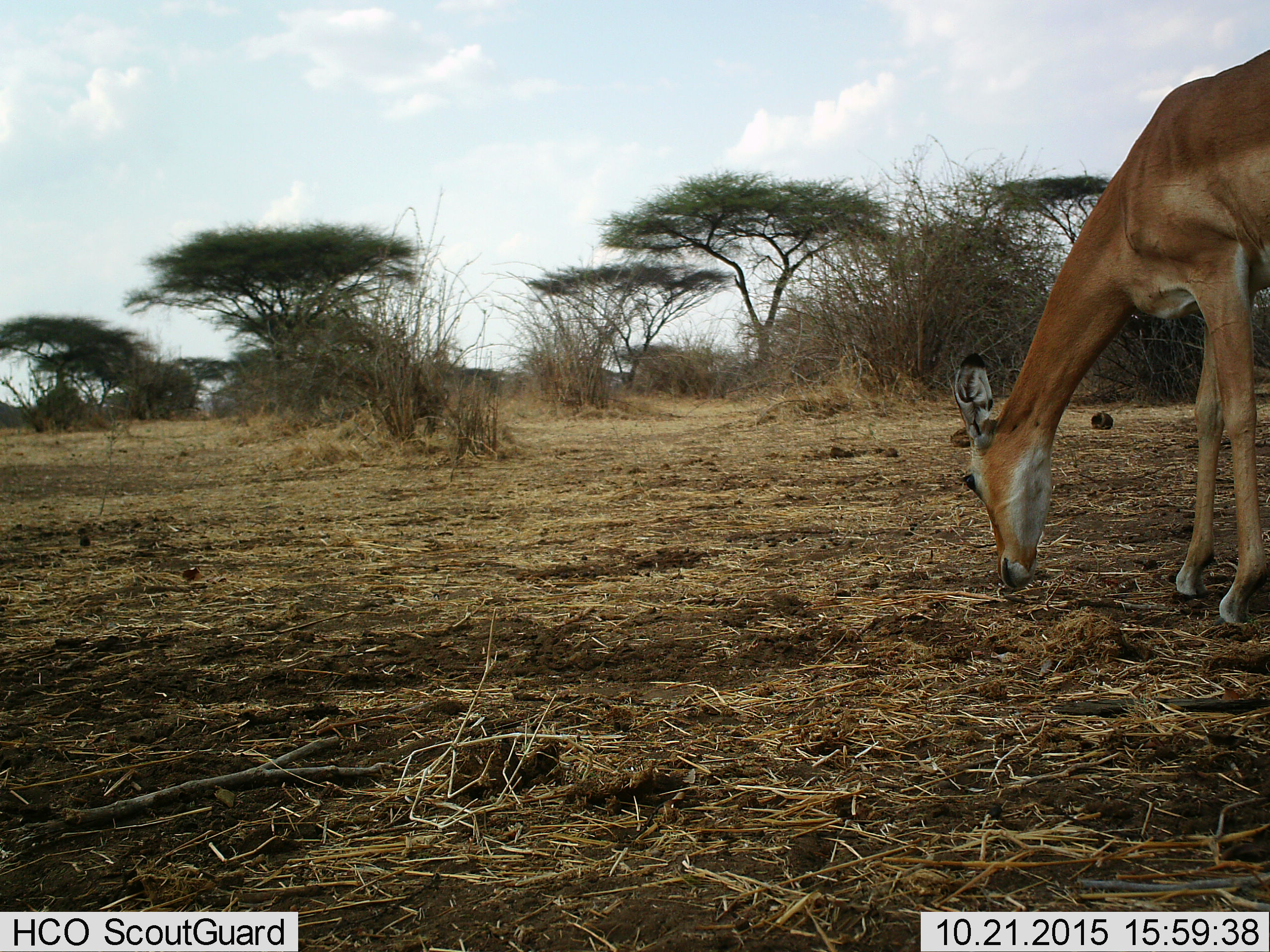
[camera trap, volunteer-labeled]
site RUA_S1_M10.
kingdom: Animalia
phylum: Chordata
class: Mammalia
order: Artiodactyla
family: Bovidae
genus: Aepyceros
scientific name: Aepyceros melampus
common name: impala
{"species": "impala (Aepyceros melampus)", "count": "1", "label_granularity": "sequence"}